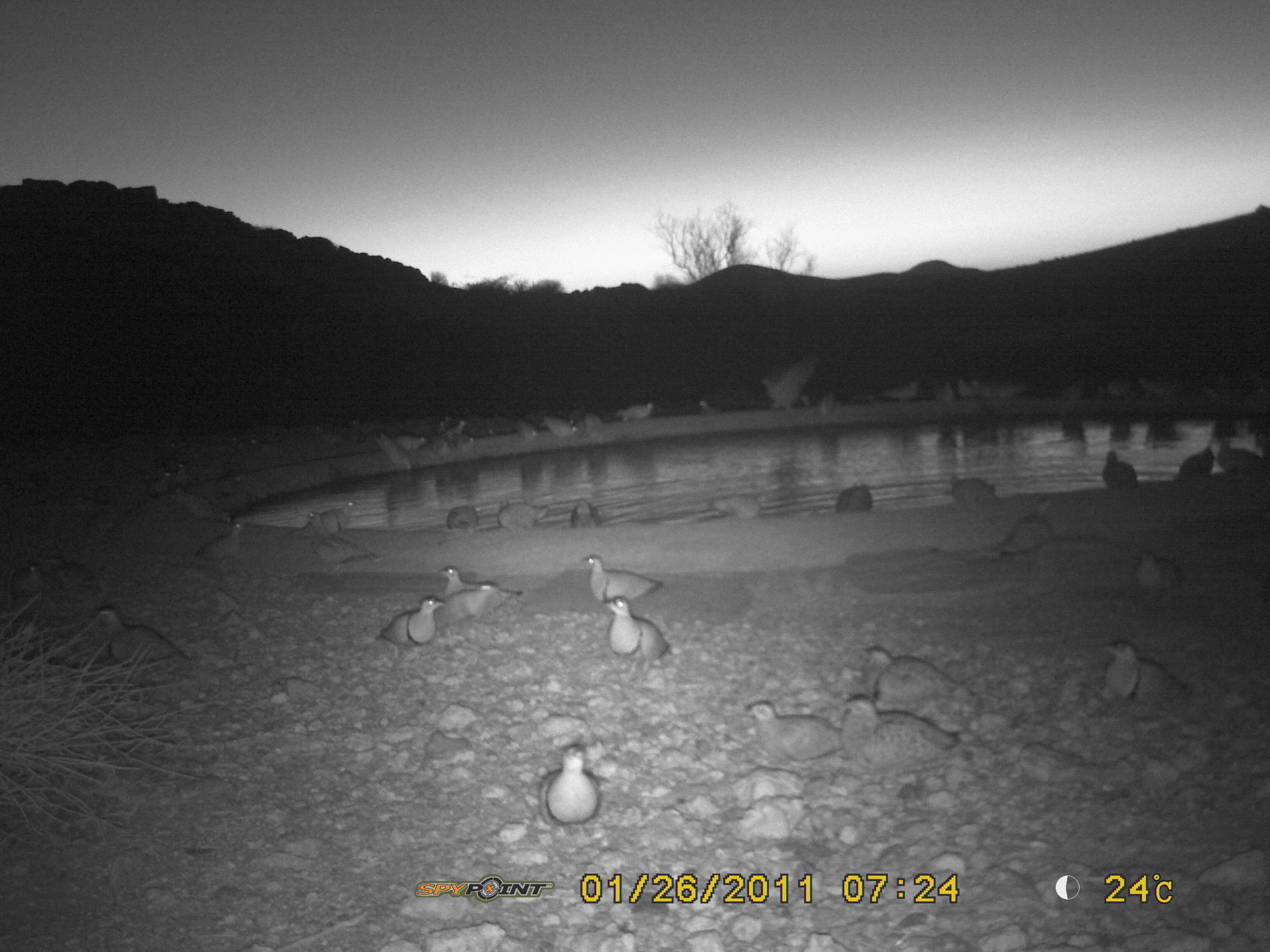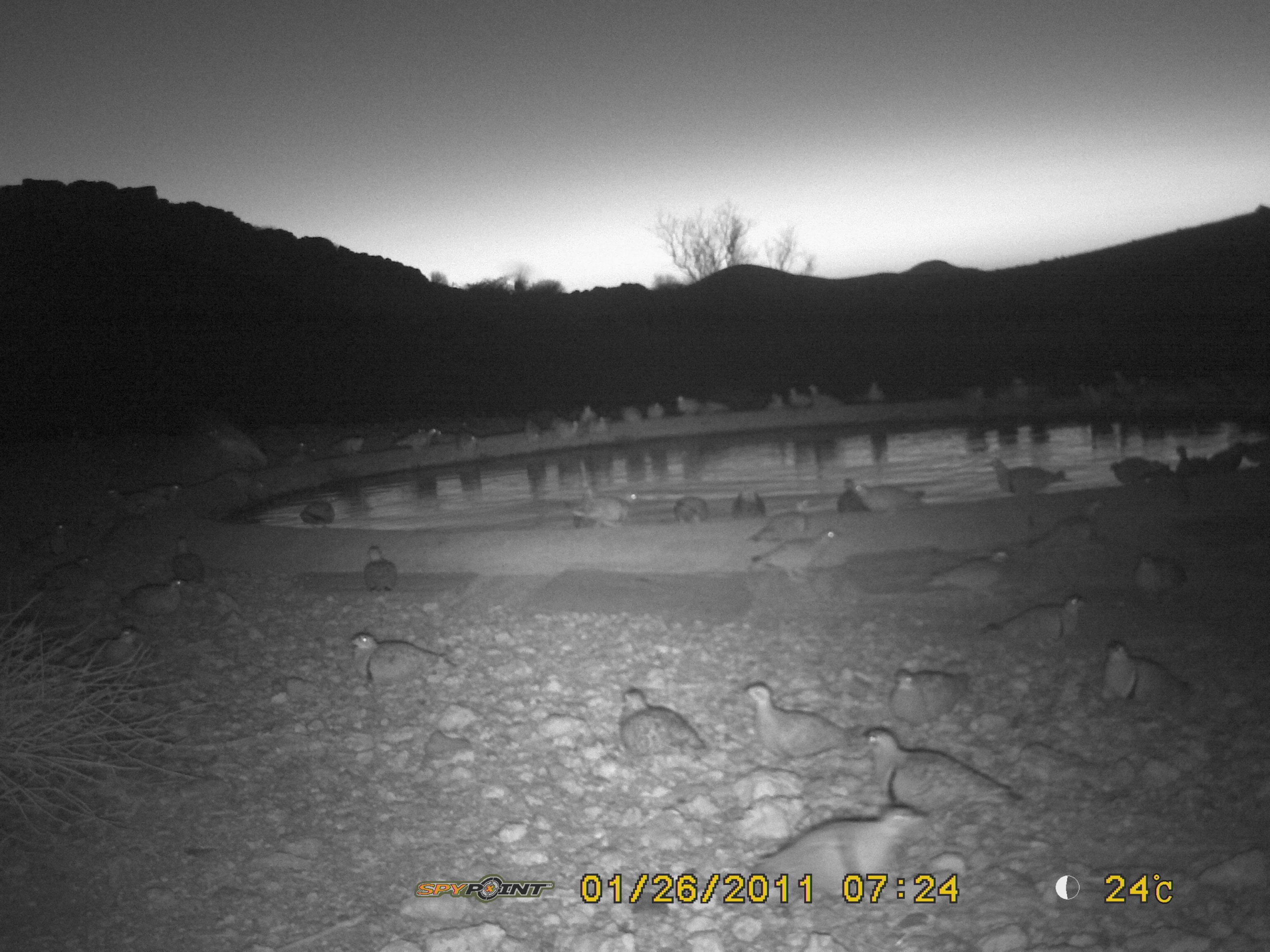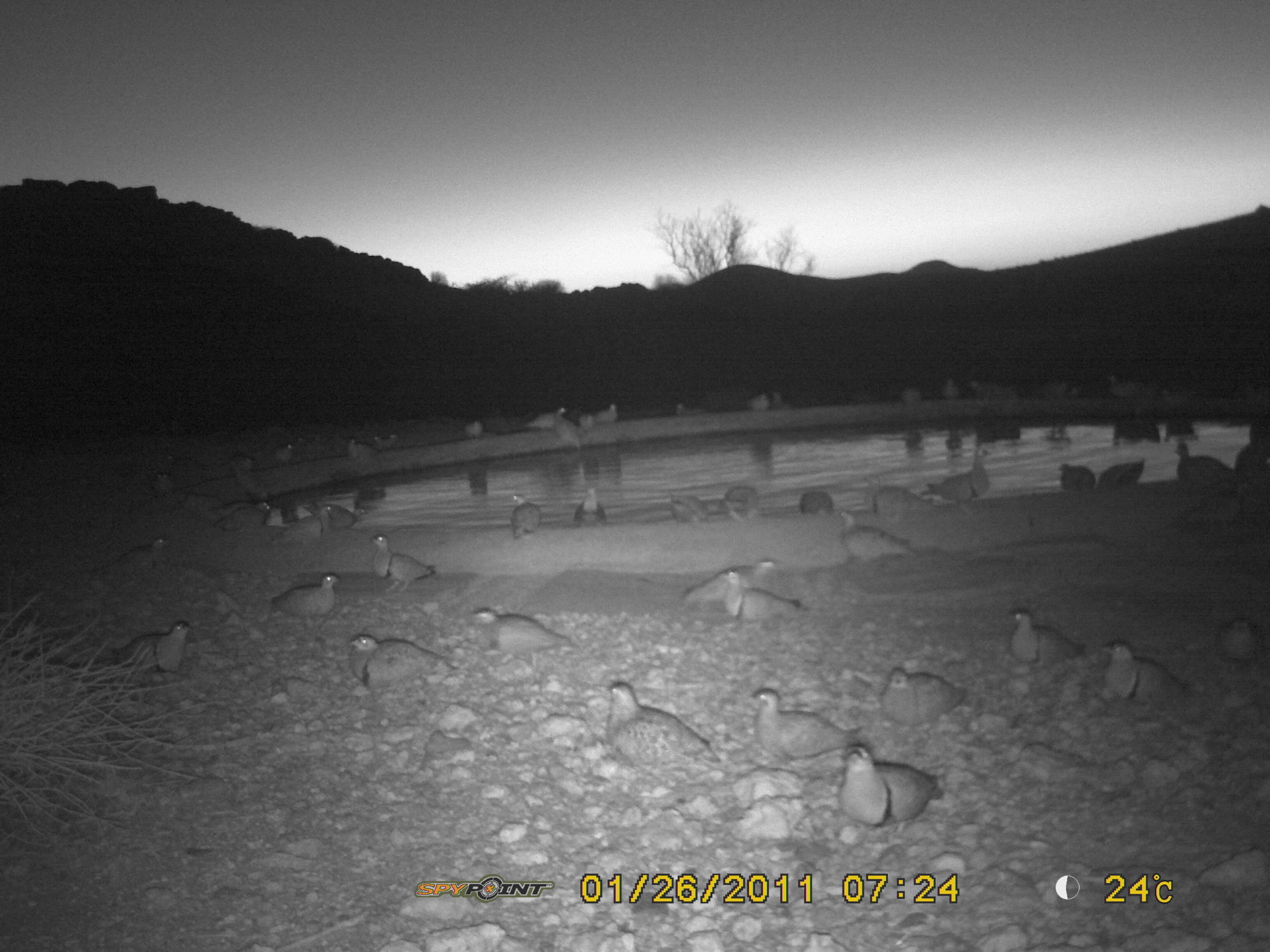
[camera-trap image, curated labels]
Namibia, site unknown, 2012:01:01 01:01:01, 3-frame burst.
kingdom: Animalia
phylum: Chordata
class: Aves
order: Pterocliformes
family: Pteroclidae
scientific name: Pteroclidae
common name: sandgrouse